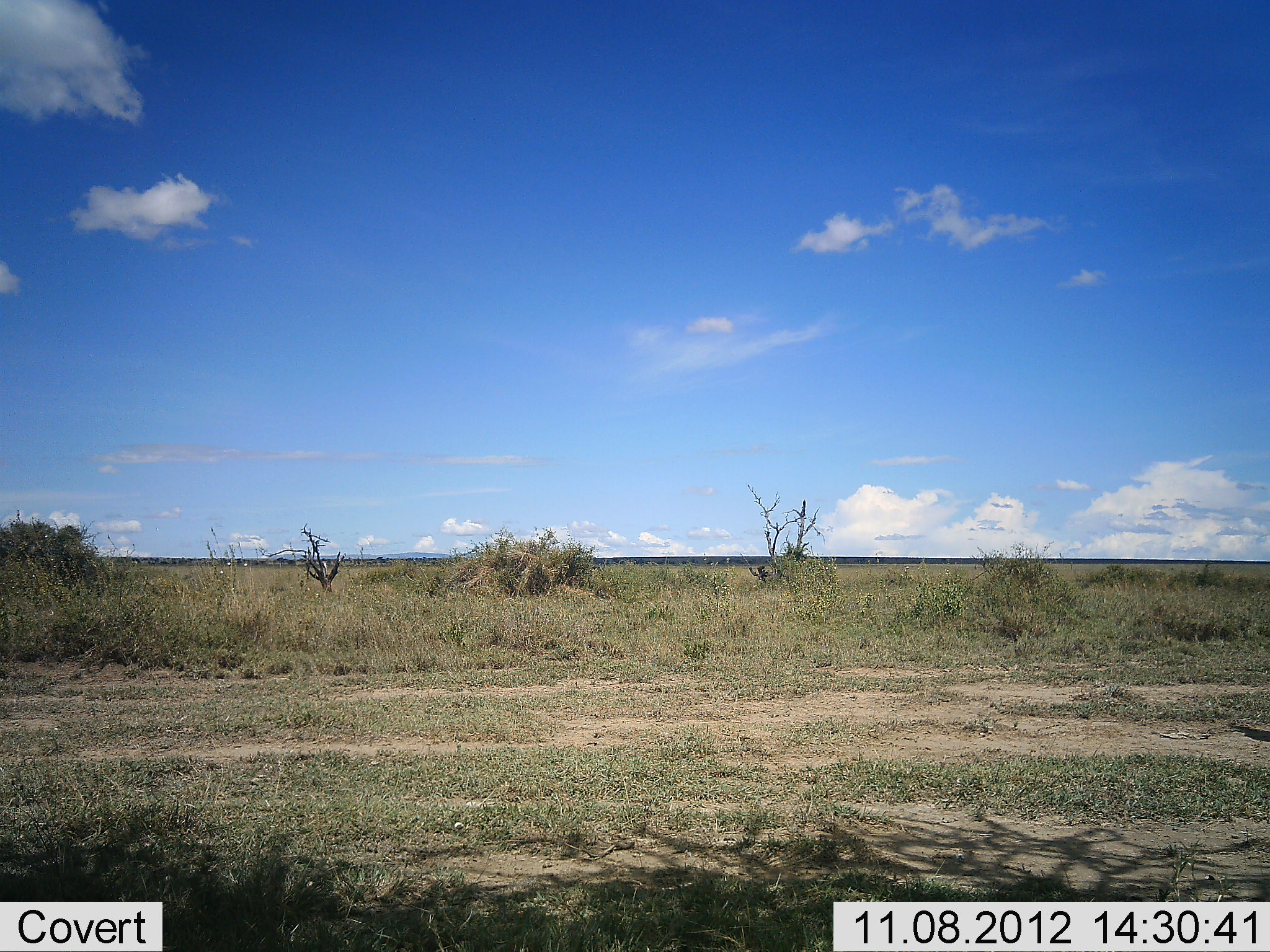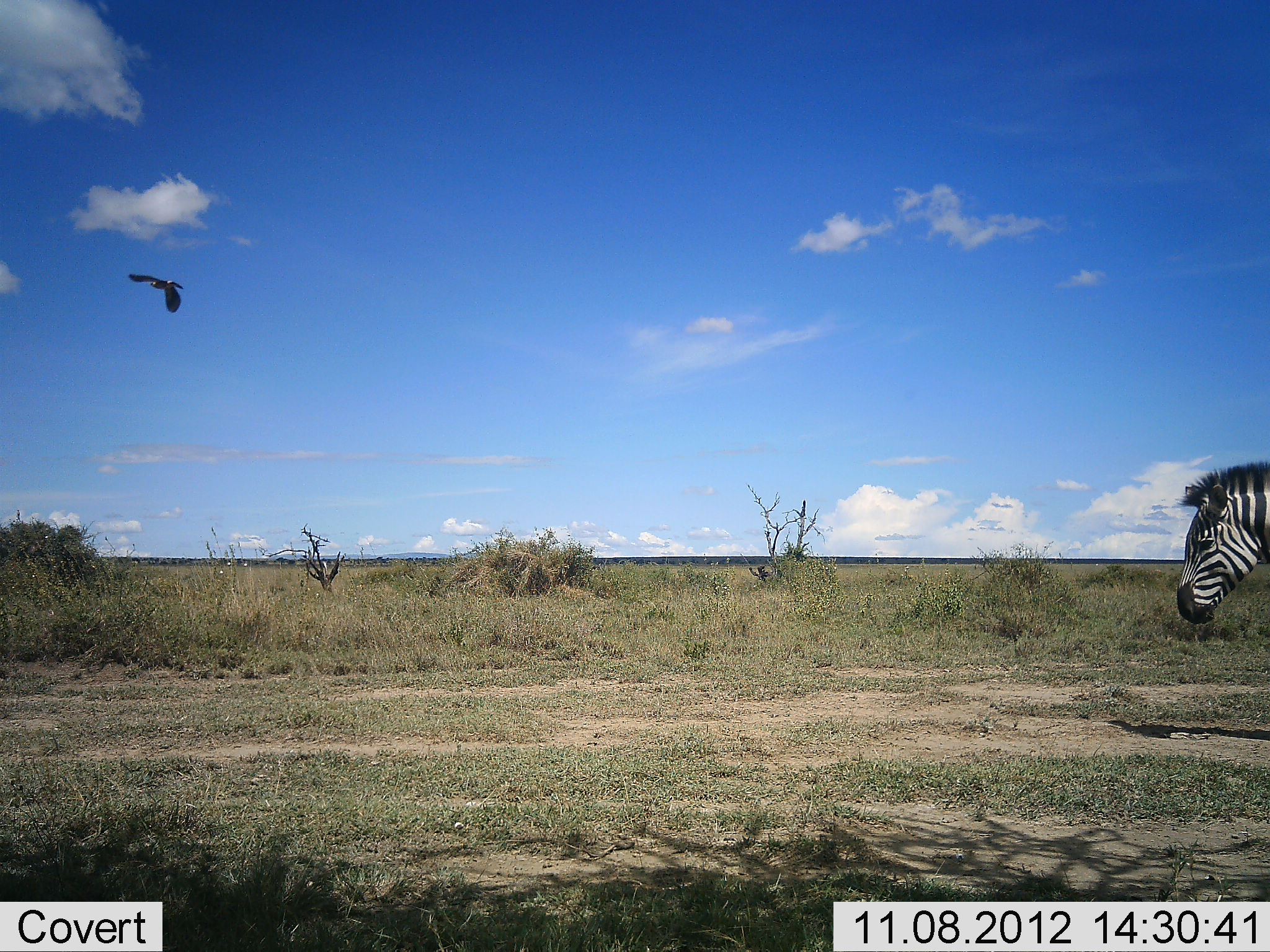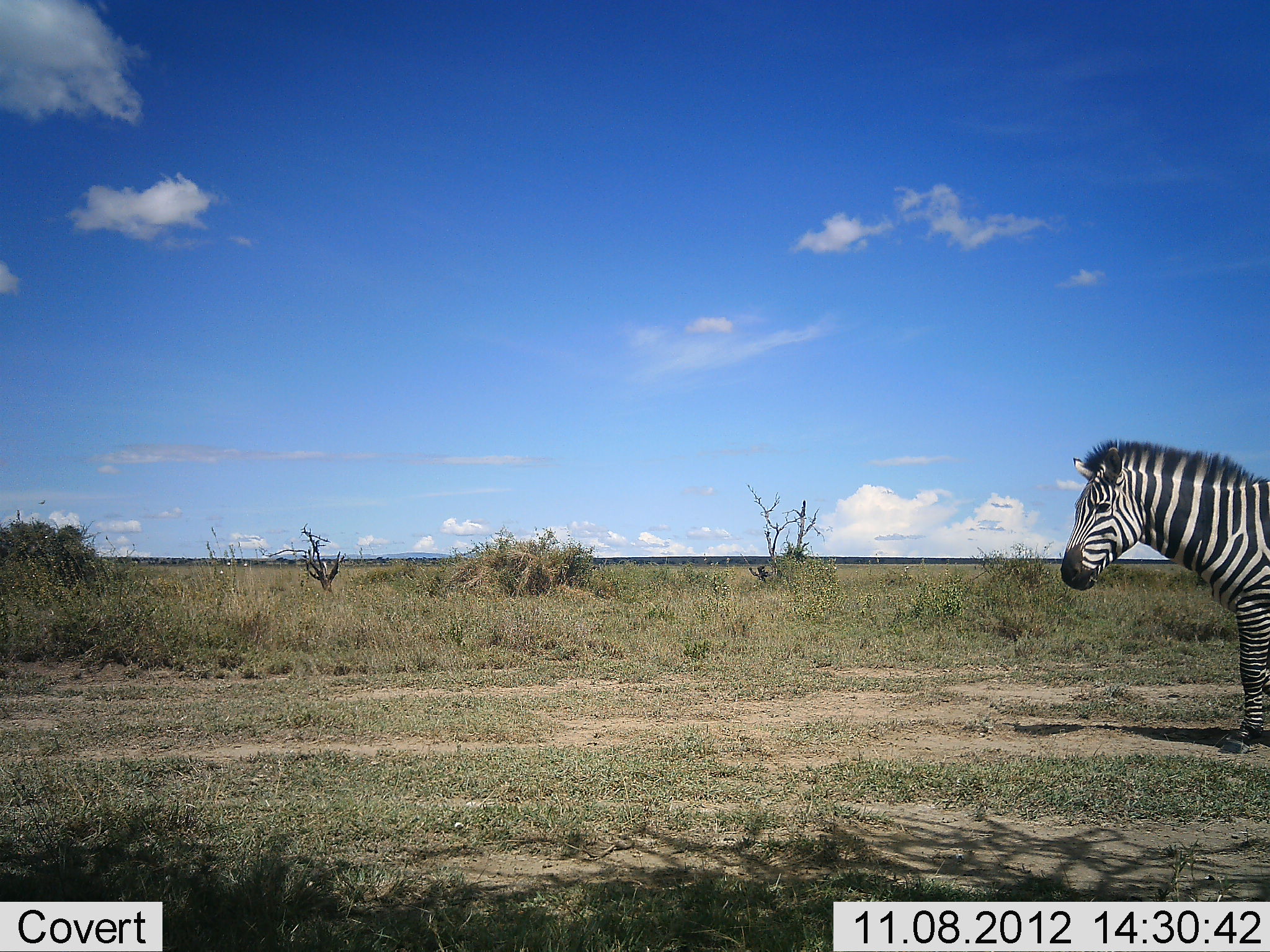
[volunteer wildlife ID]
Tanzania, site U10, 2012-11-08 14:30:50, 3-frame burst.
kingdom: Animalia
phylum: Chordata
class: Aves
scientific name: Aves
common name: bird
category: otherbird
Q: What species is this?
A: Otherbird (bird) (Aves).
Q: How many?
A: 1.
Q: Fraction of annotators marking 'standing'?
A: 0%.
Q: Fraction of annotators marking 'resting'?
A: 0%.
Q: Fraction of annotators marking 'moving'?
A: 100%.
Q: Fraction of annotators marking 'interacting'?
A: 0%.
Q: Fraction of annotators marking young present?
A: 0%.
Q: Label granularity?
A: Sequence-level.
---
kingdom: Animalia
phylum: Chordata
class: Mammalia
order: Perissodactyla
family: Equidae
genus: Equus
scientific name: Equus quagga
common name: plains zebra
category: zebra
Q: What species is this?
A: Zebra (plains zebra) (Equus quagga).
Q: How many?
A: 1.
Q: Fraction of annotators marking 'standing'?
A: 0%.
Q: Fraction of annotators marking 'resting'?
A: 0%.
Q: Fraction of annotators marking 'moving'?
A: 100%.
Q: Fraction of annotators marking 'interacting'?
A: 0%.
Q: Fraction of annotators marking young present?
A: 0%.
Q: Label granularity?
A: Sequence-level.